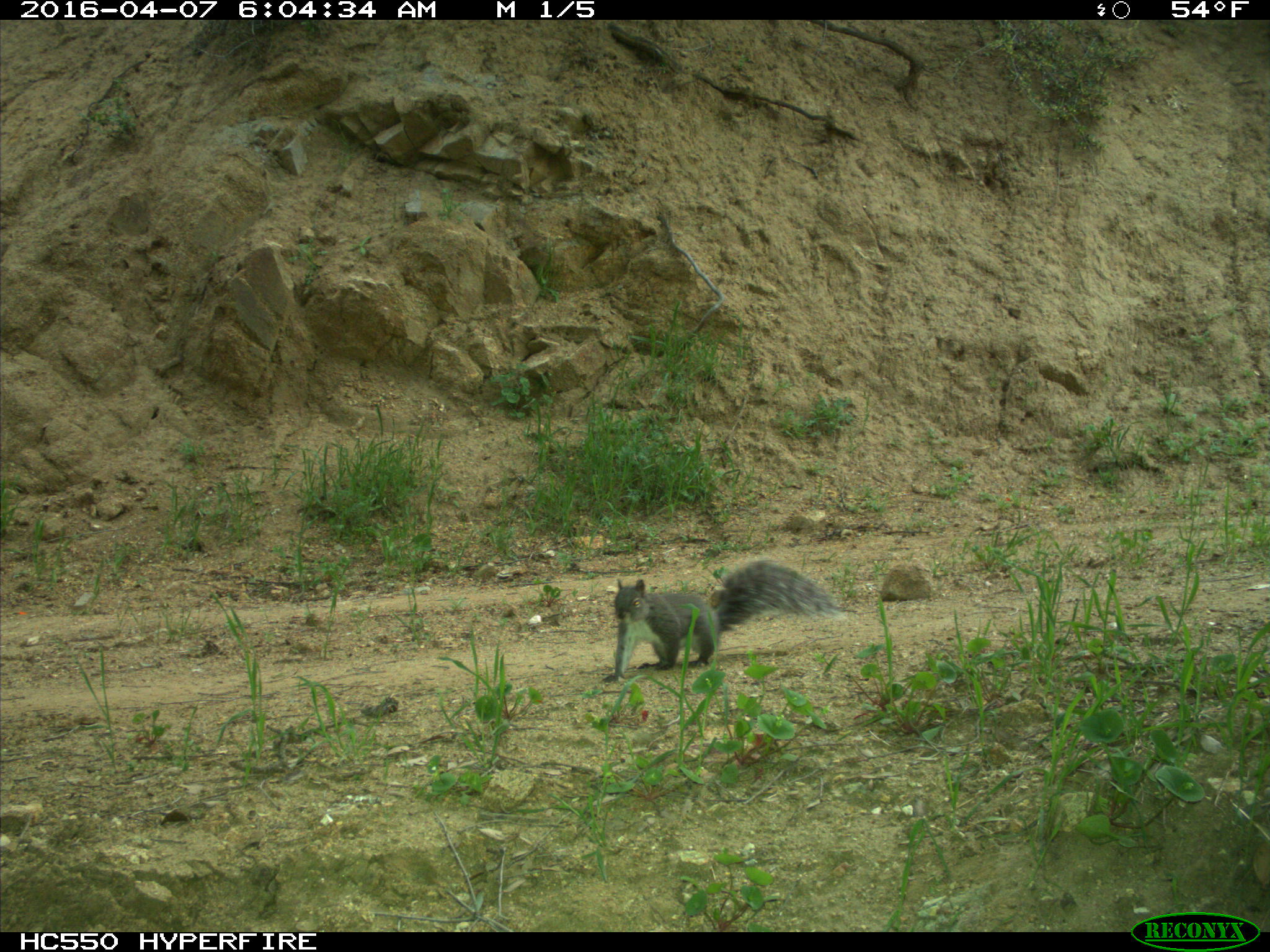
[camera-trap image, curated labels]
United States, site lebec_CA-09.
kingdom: Animalia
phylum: Chordata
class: Mammalia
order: Rodentia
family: Sciuridae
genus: Sciurus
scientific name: Sciurus carolinensis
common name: eastern gray squirrel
Sciurus carolinensis (eastern gray squirrel).